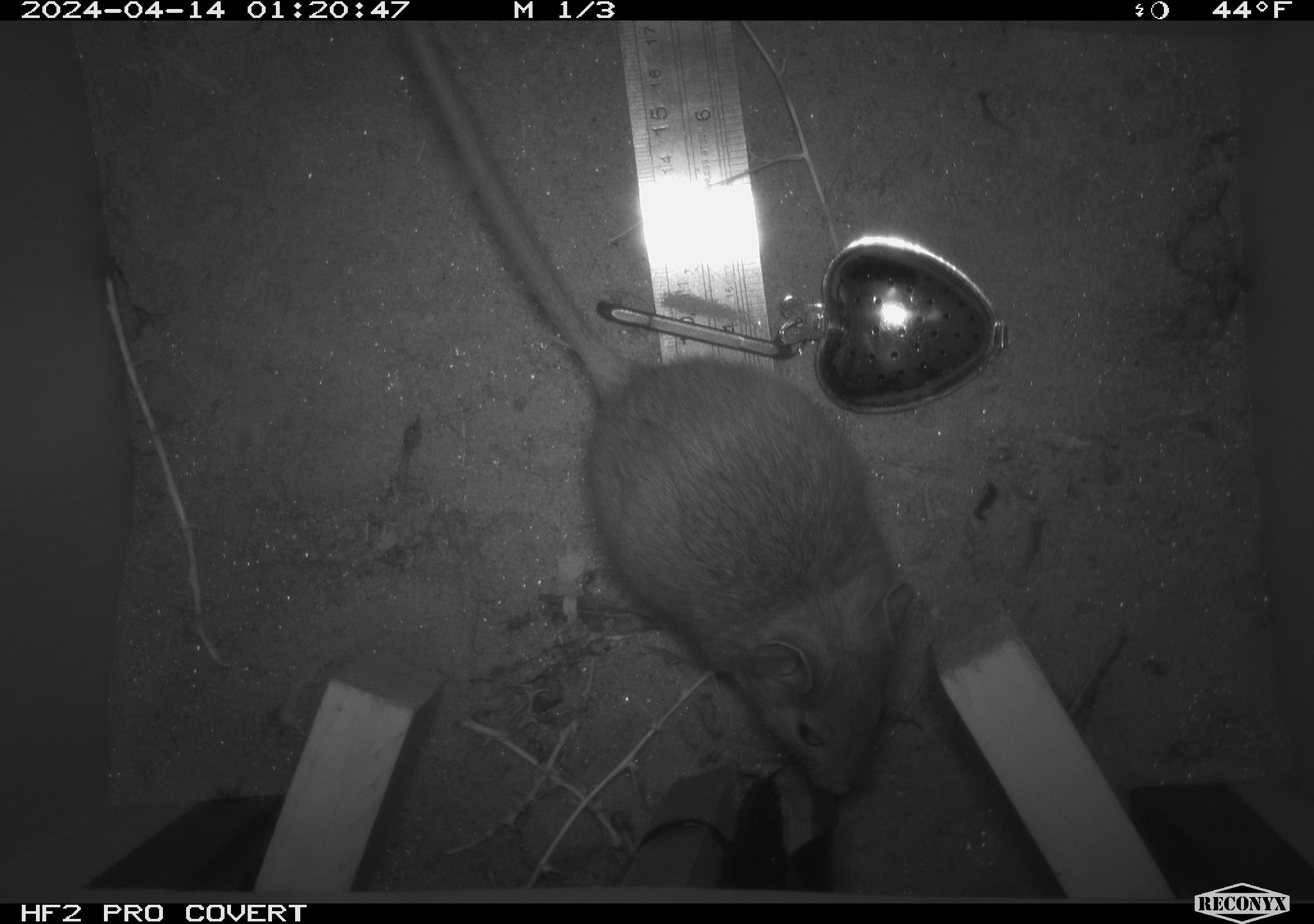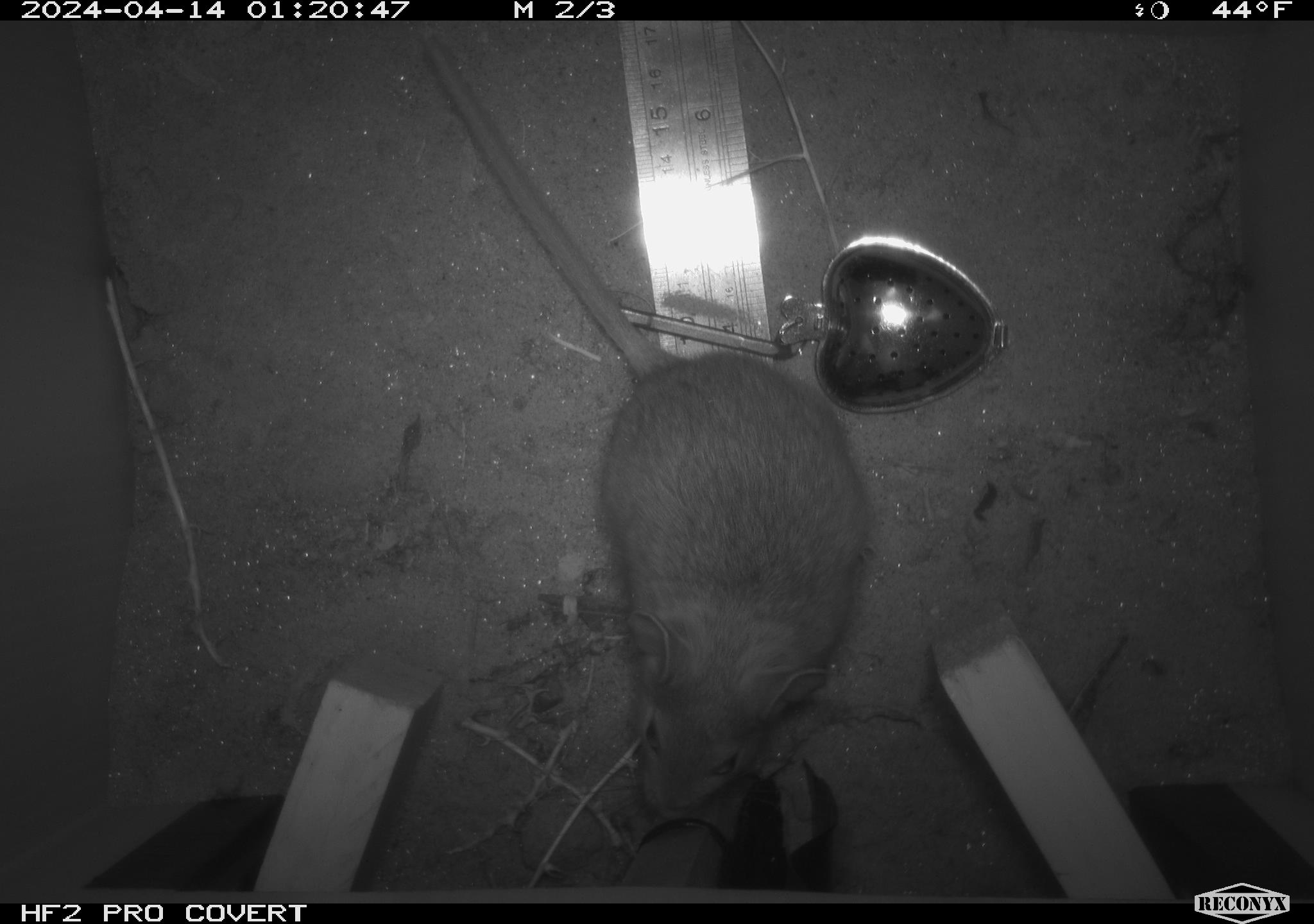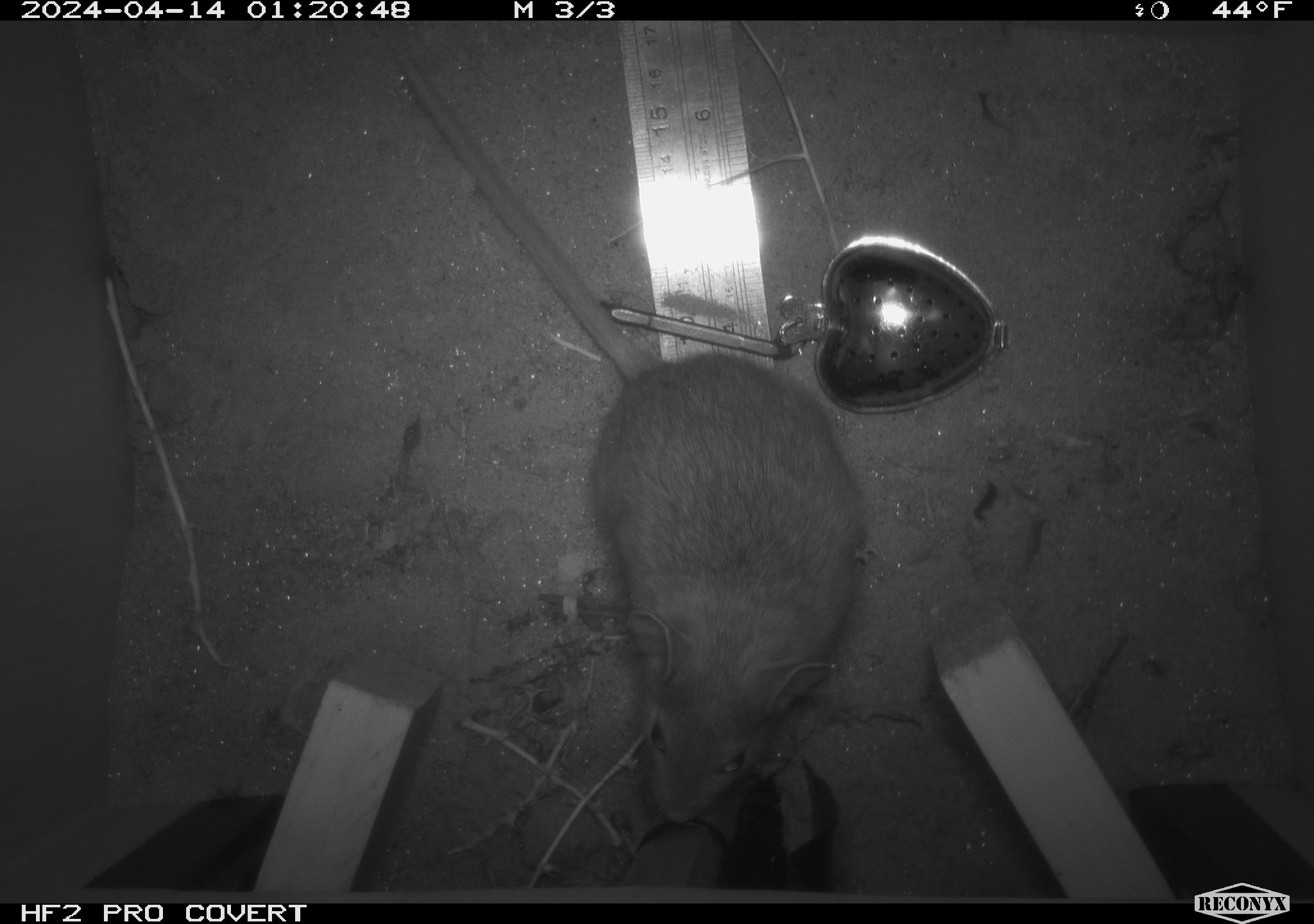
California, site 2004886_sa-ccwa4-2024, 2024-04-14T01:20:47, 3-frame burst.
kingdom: Animalia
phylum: Chordata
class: Mammalia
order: Rodentia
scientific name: Rodentia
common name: woodrat or rat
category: woodrat or rat species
Woodrat or rat species (woodrat or rat) (Rodentia).